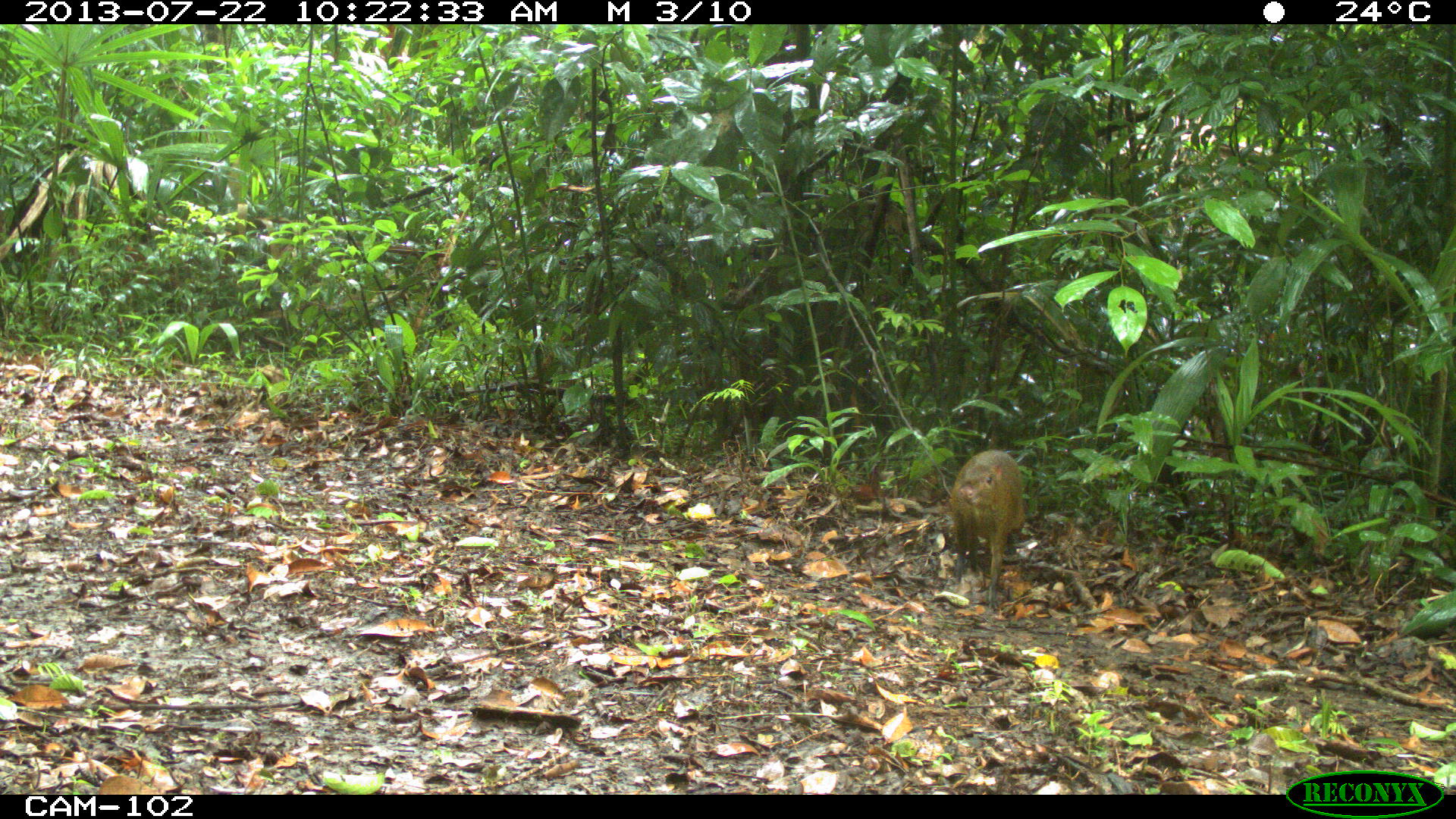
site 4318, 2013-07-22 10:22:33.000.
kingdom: Animalia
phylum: Chordata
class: Mammalia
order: Rodentia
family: Dasyproctidae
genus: Dasyprocta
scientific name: Dasyprocta punctata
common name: central american agouti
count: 1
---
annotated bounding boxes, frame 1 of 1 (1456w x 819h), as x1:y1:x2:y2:
dasyprocta punctata: 946:446:1025:609